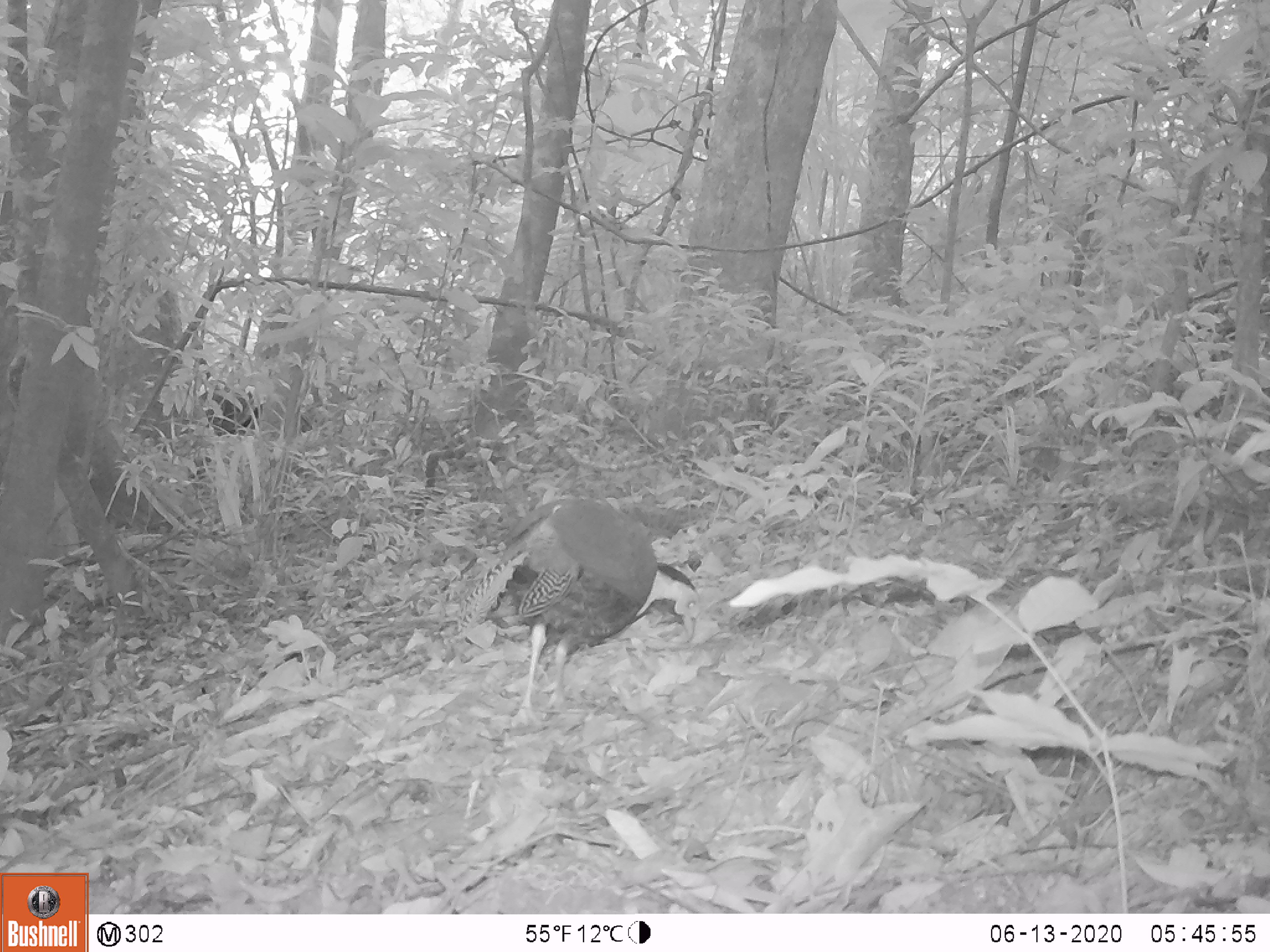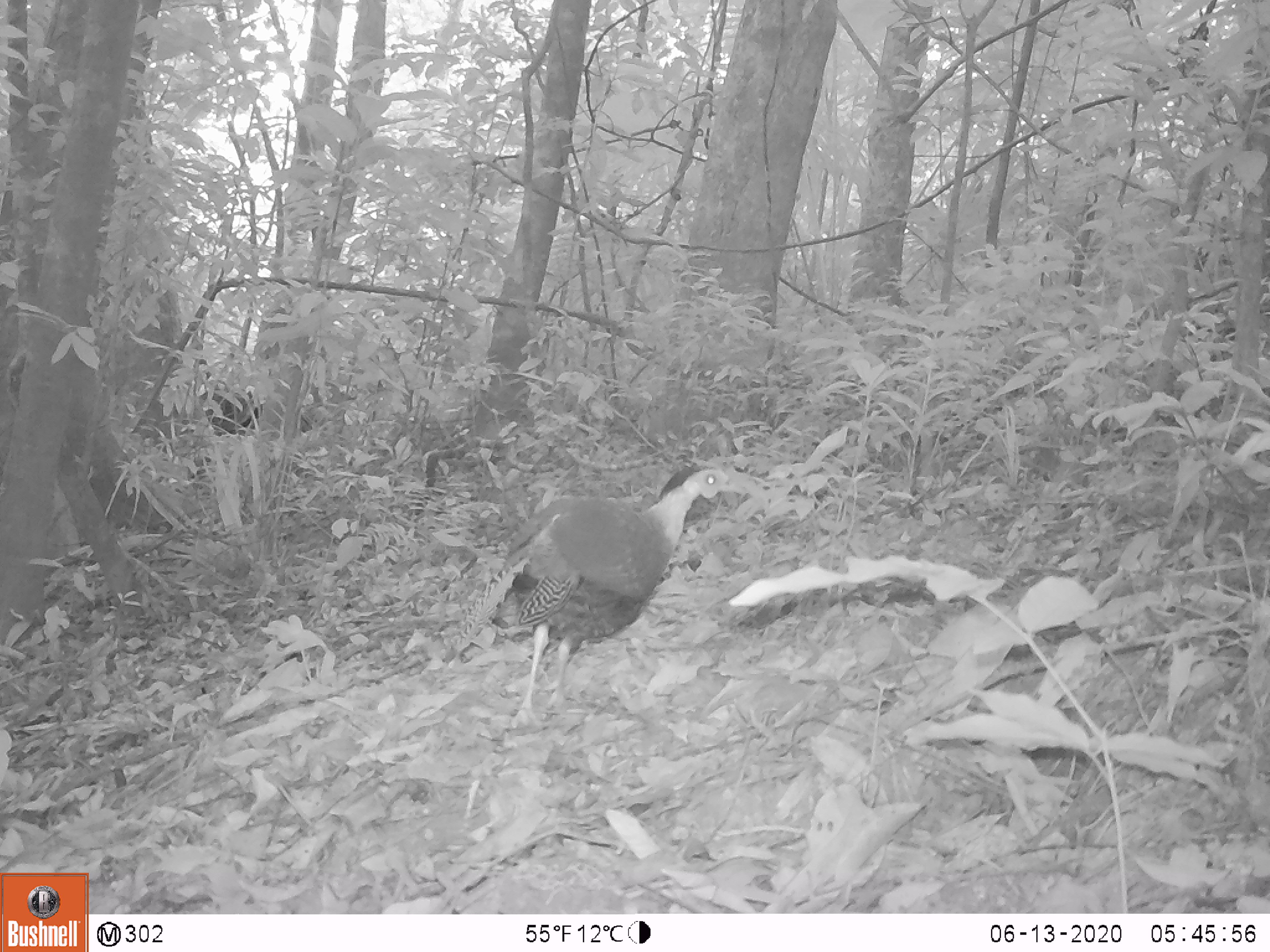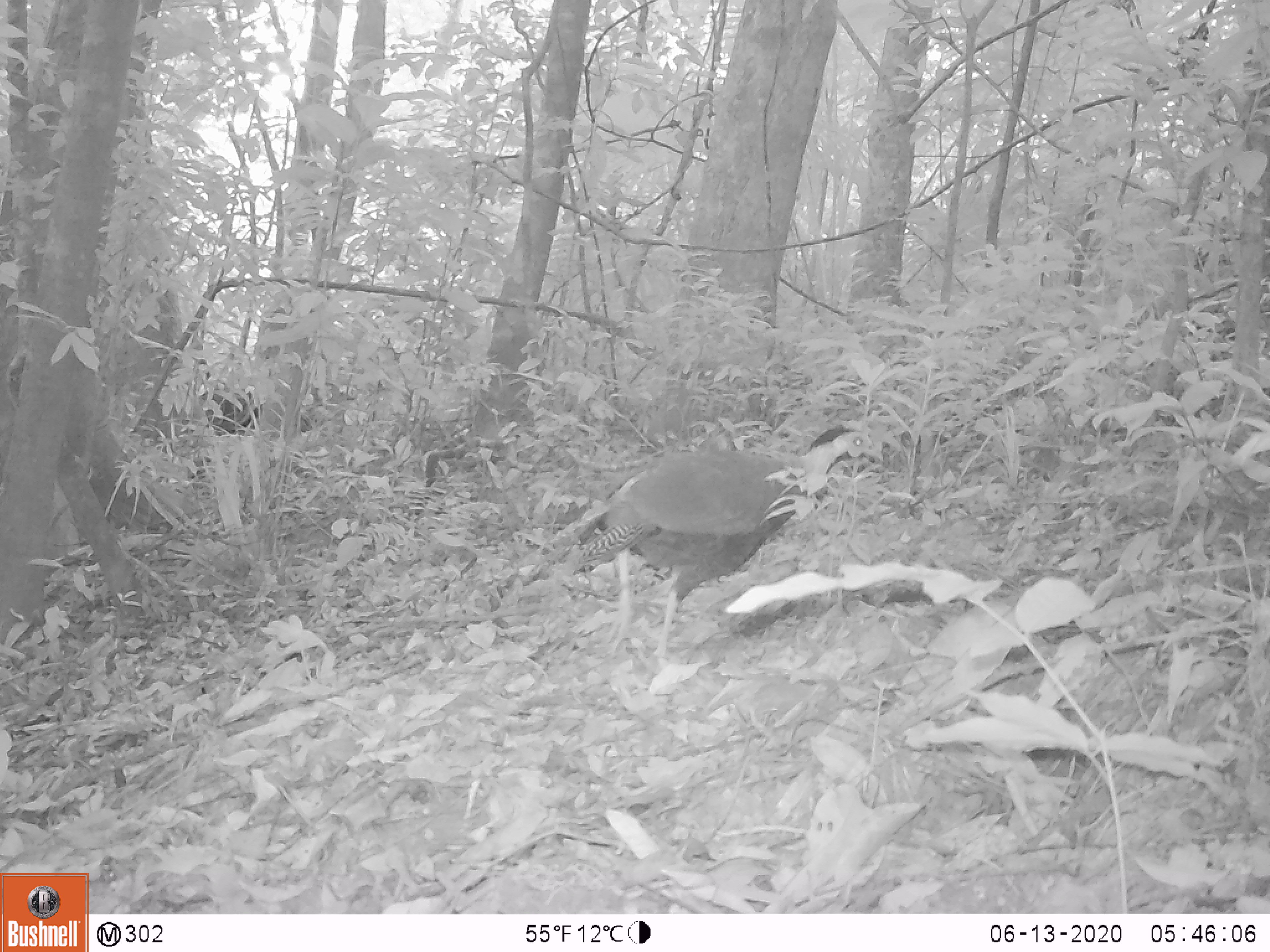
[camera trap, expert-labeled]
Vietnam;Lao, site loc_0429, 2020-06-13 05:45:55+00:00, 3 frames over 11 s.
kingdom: Animalia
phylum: Chordata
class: Aves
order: Galliformes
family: Phasianidae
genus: Lophura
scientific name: Lophura nycthemera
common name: silver pheasant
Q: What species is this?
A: Silver pheasant (Lophura nycthemera).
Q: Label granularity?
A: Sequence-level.